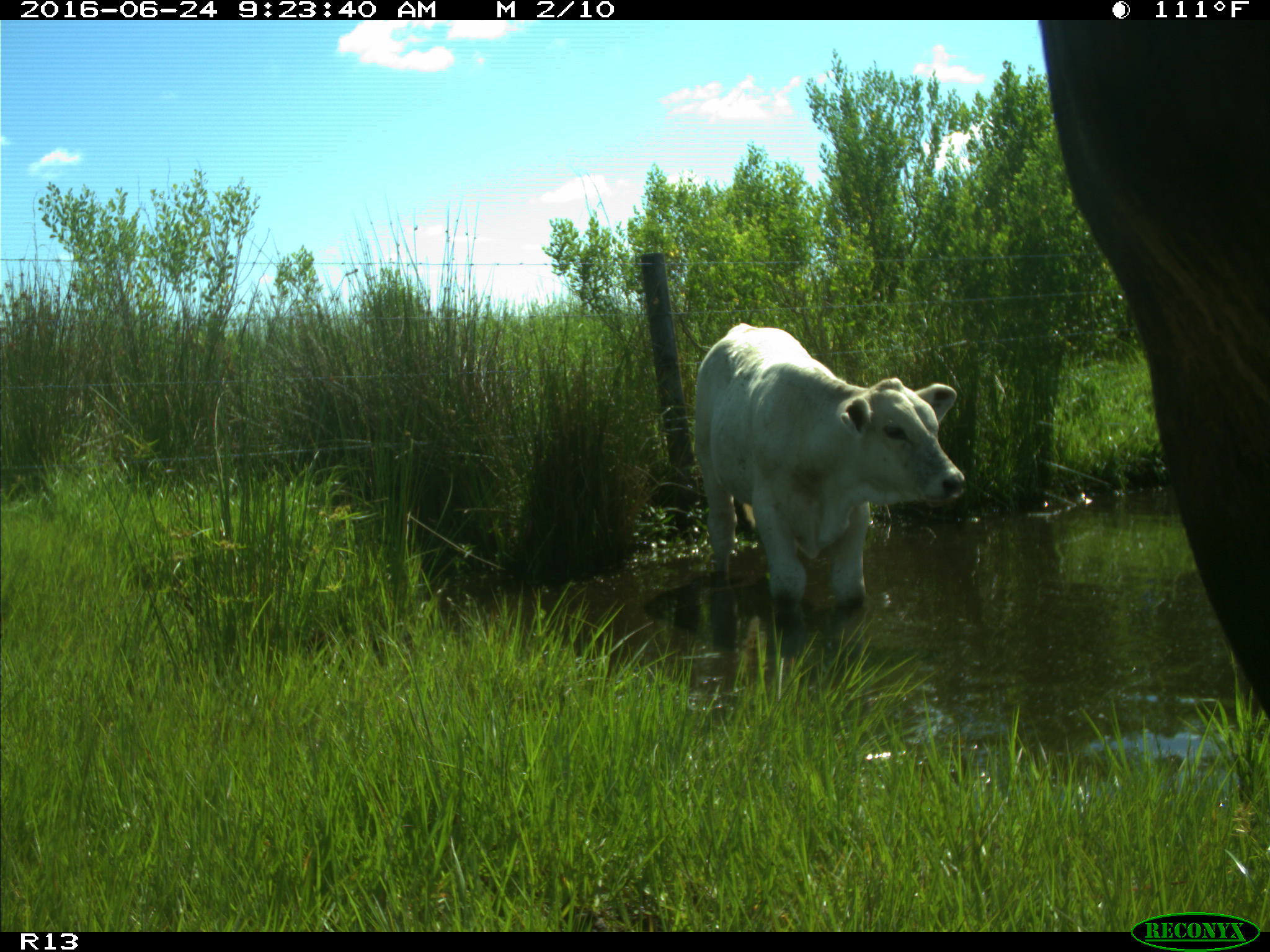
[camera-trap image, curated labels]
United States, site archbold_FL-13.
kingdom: Animalia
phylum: Chordata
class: Mammalia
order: Artiodactyla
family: Bovidae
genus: Bos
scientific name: Bos taurus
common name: domestic cow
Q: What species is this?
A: Bos taurus (domestic cow).